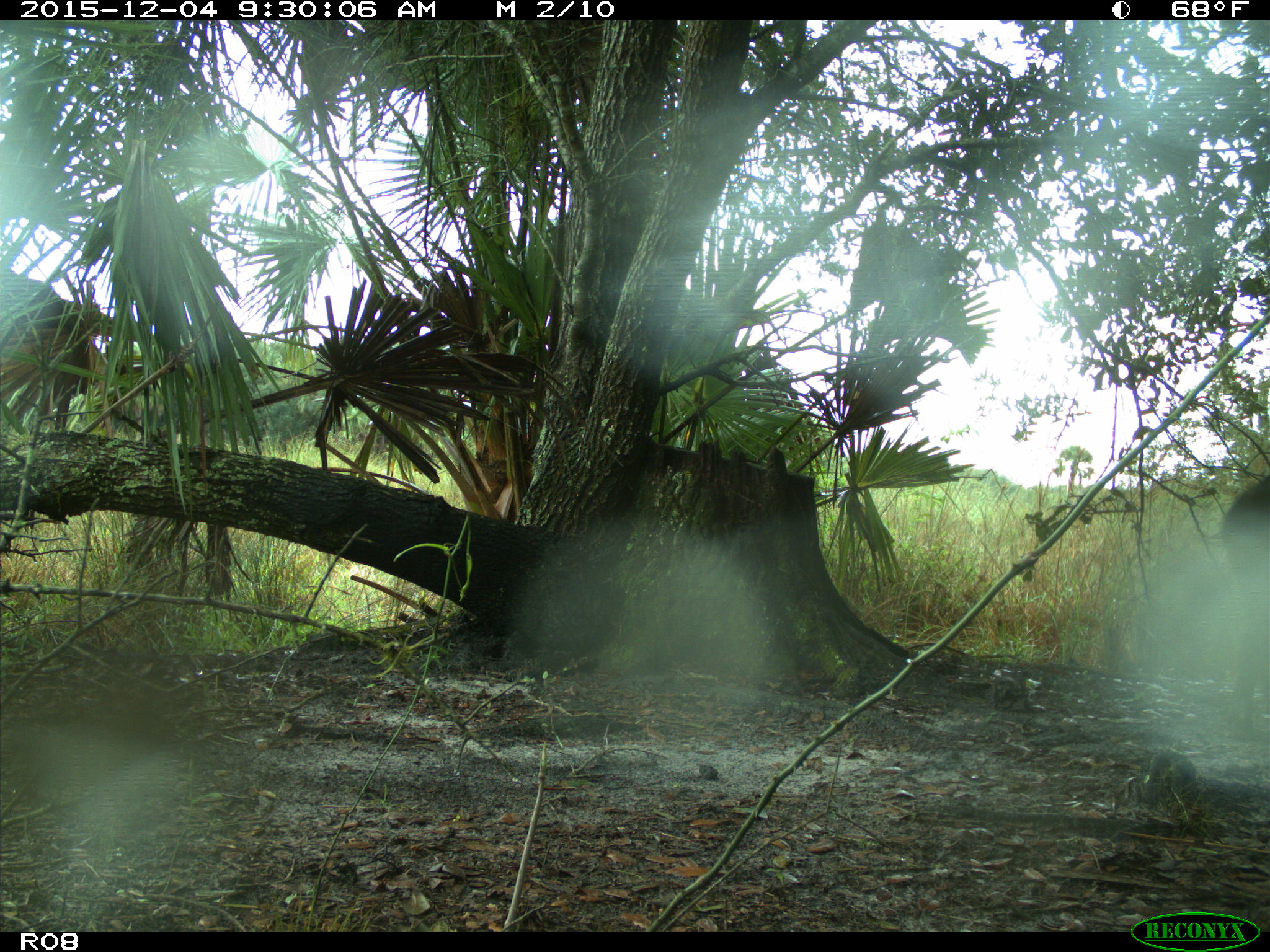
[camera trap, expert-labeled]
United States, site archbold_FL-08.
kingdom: Animalia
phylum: Chordata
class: Mammalia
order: Artiodactyla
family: Suidae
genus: Sus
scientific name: Sus scrofa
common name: wild boar